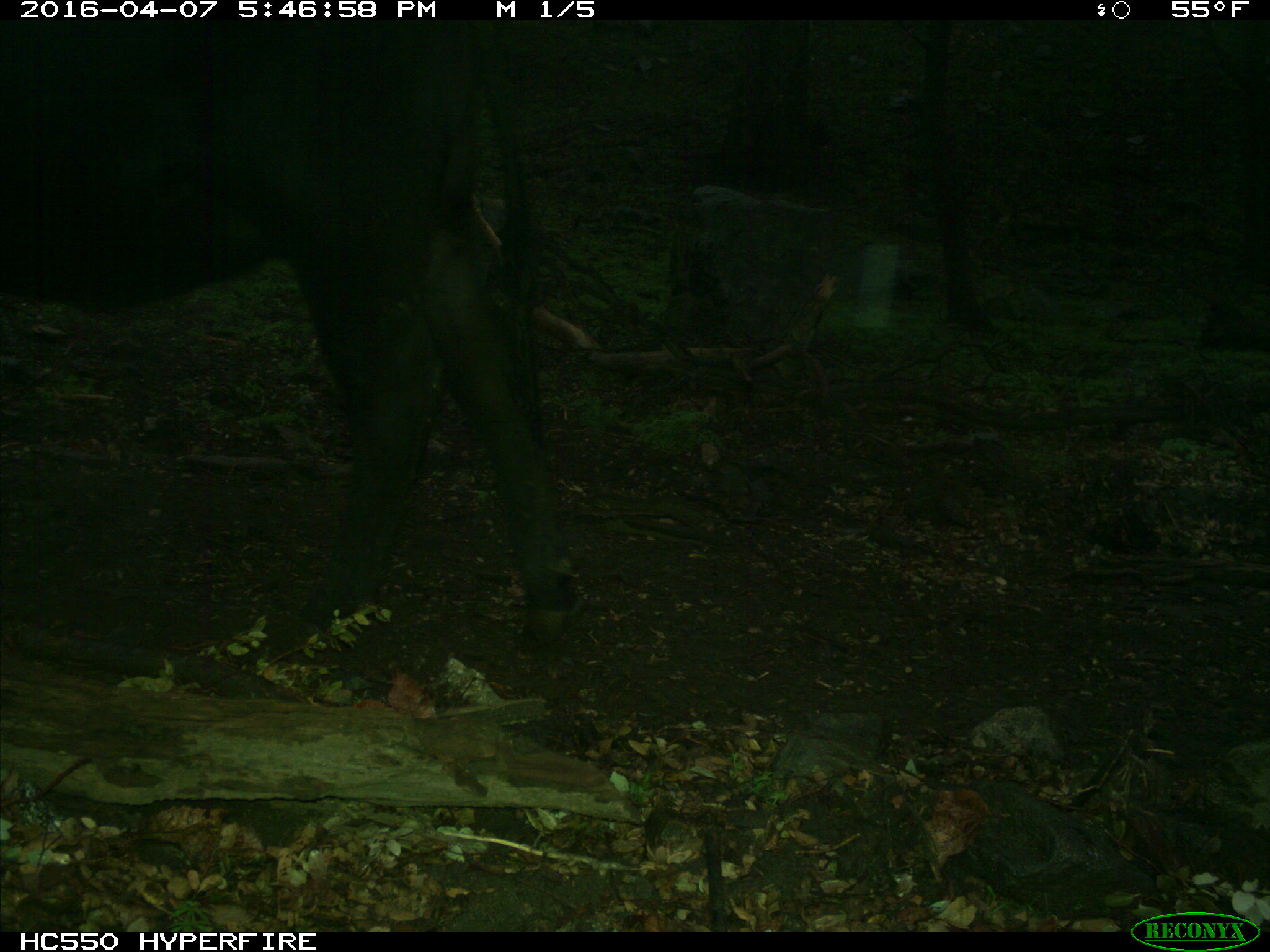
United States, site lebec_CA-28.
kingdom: Animalia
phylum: Chordata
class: Mammalia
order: Artiodactyla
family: Bovidae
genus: Bos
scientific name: Bos taurus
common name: domestic cow